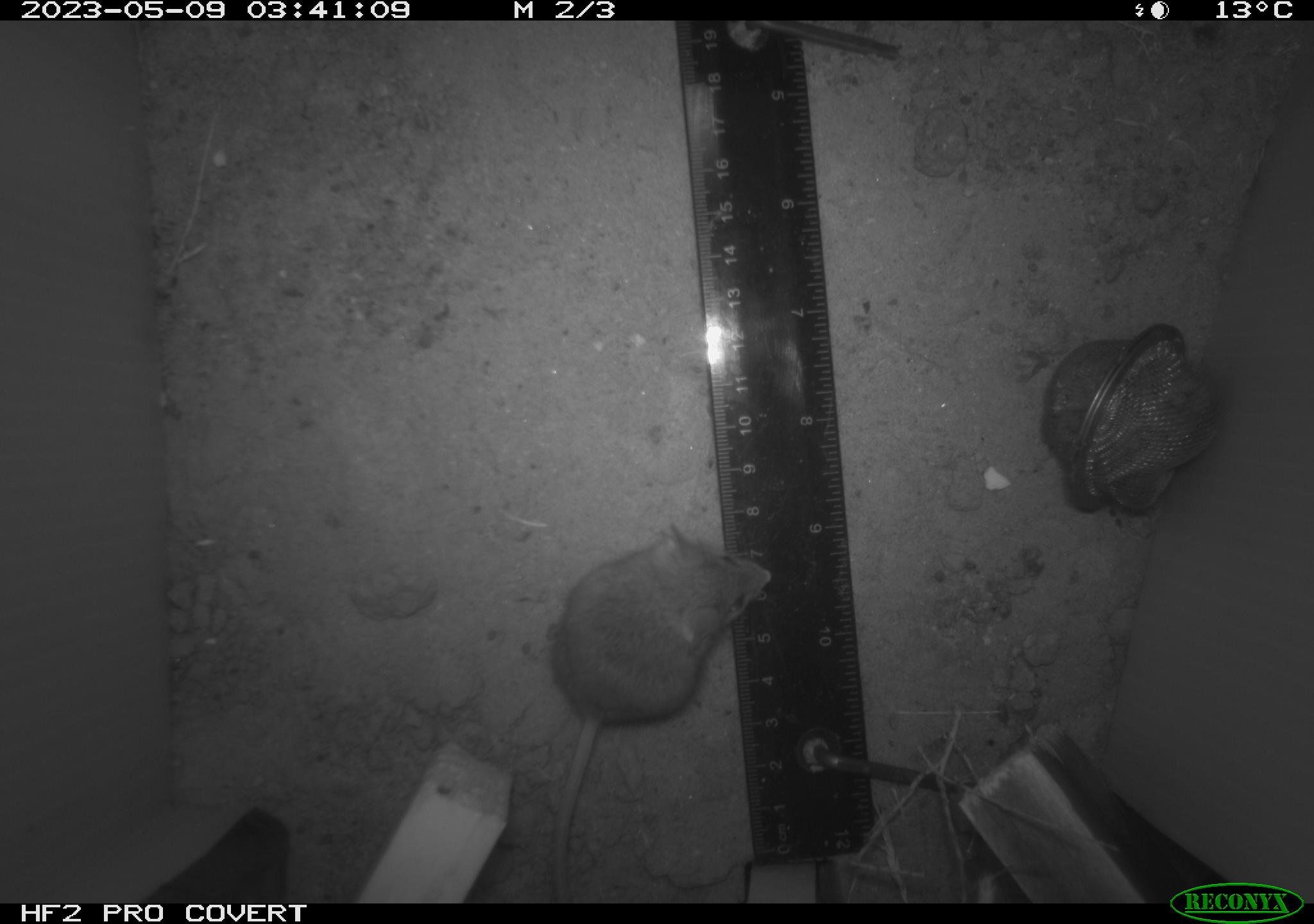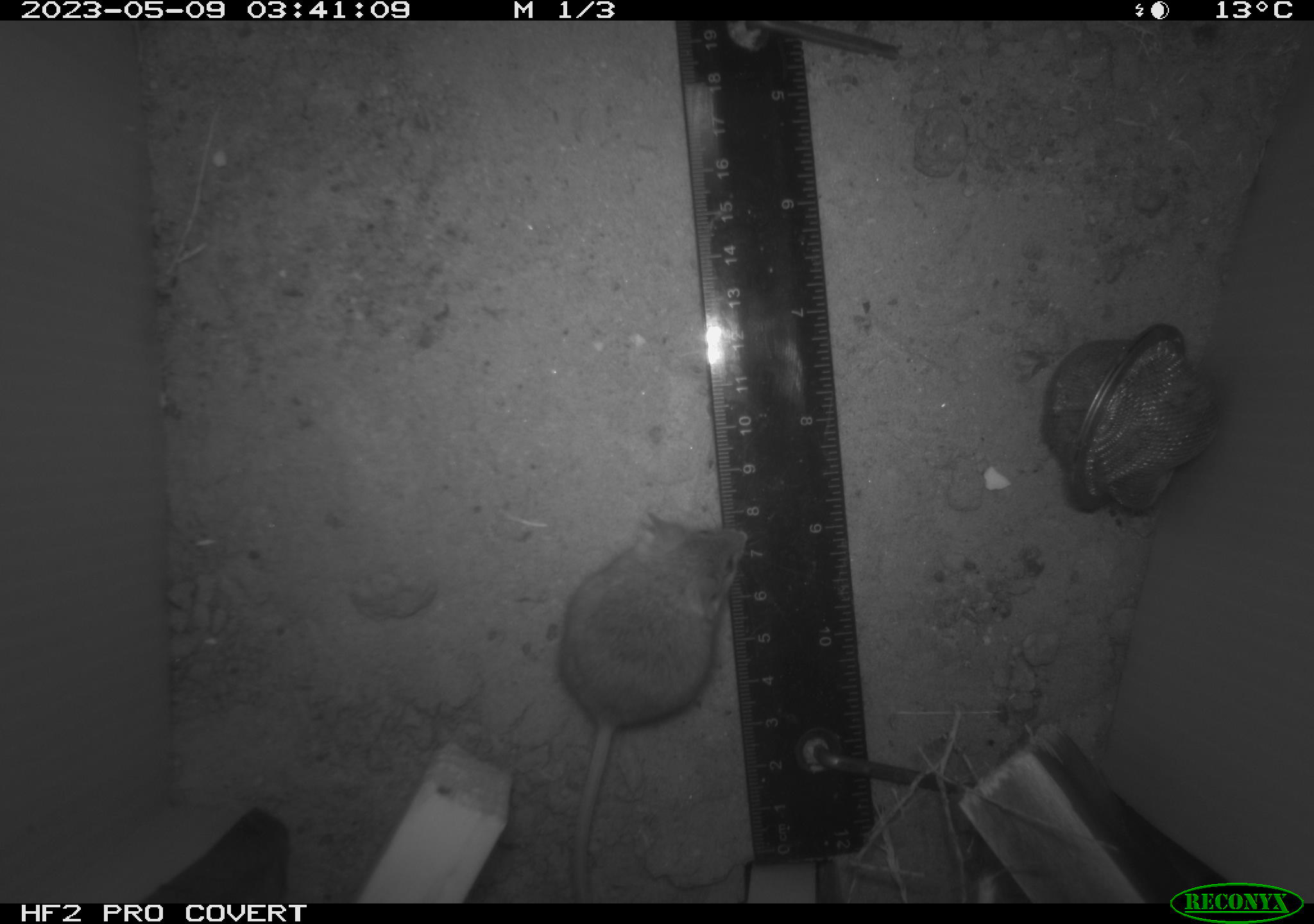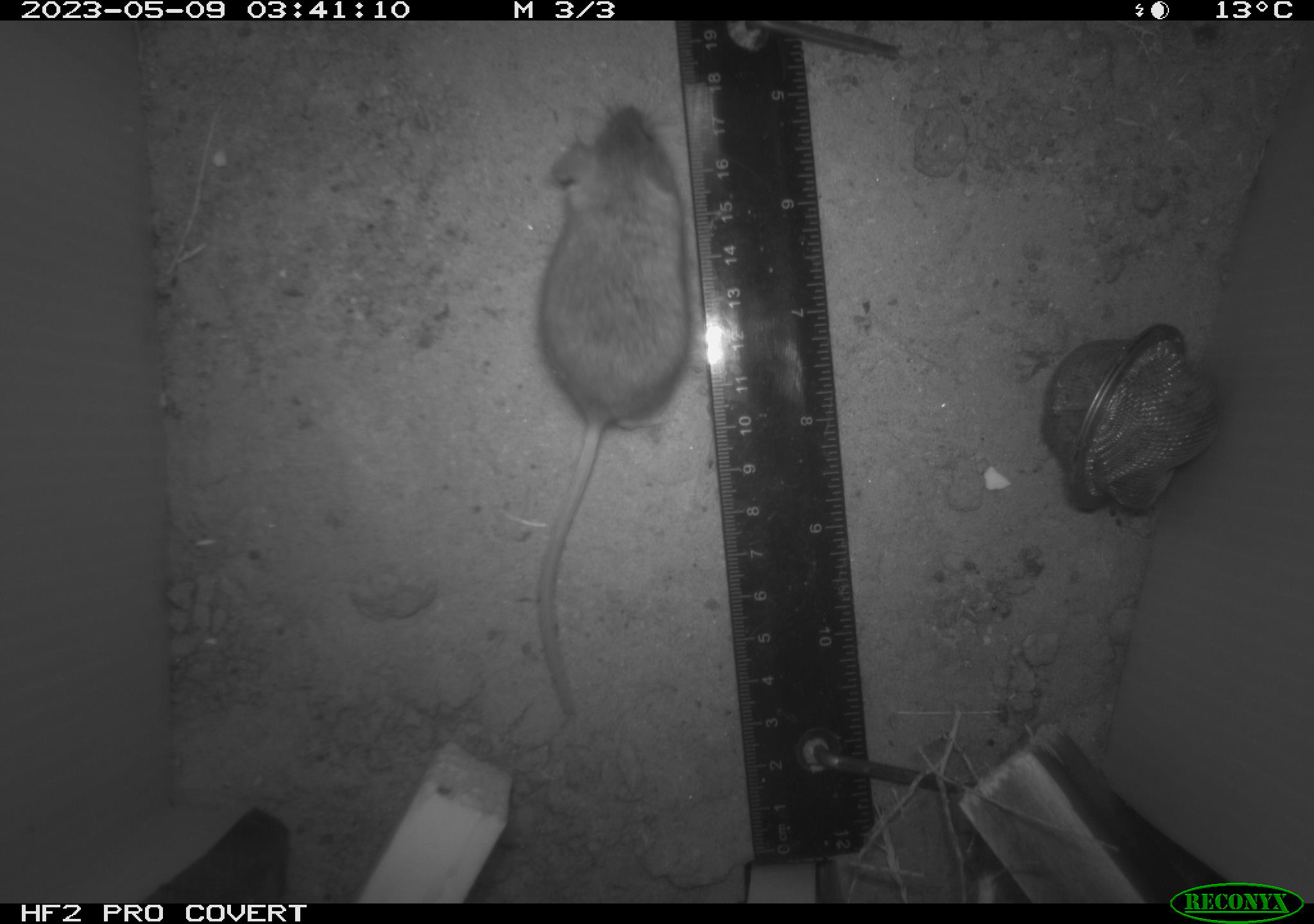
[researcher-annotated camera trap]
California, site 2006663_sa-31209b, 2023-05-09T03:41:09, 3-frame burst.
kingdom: Animalia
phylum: Chordata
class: Mammalia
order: Rodentia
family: Cricetidae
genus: Peromyscus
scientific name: Peromyscus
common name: deer mice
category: peromyscus species